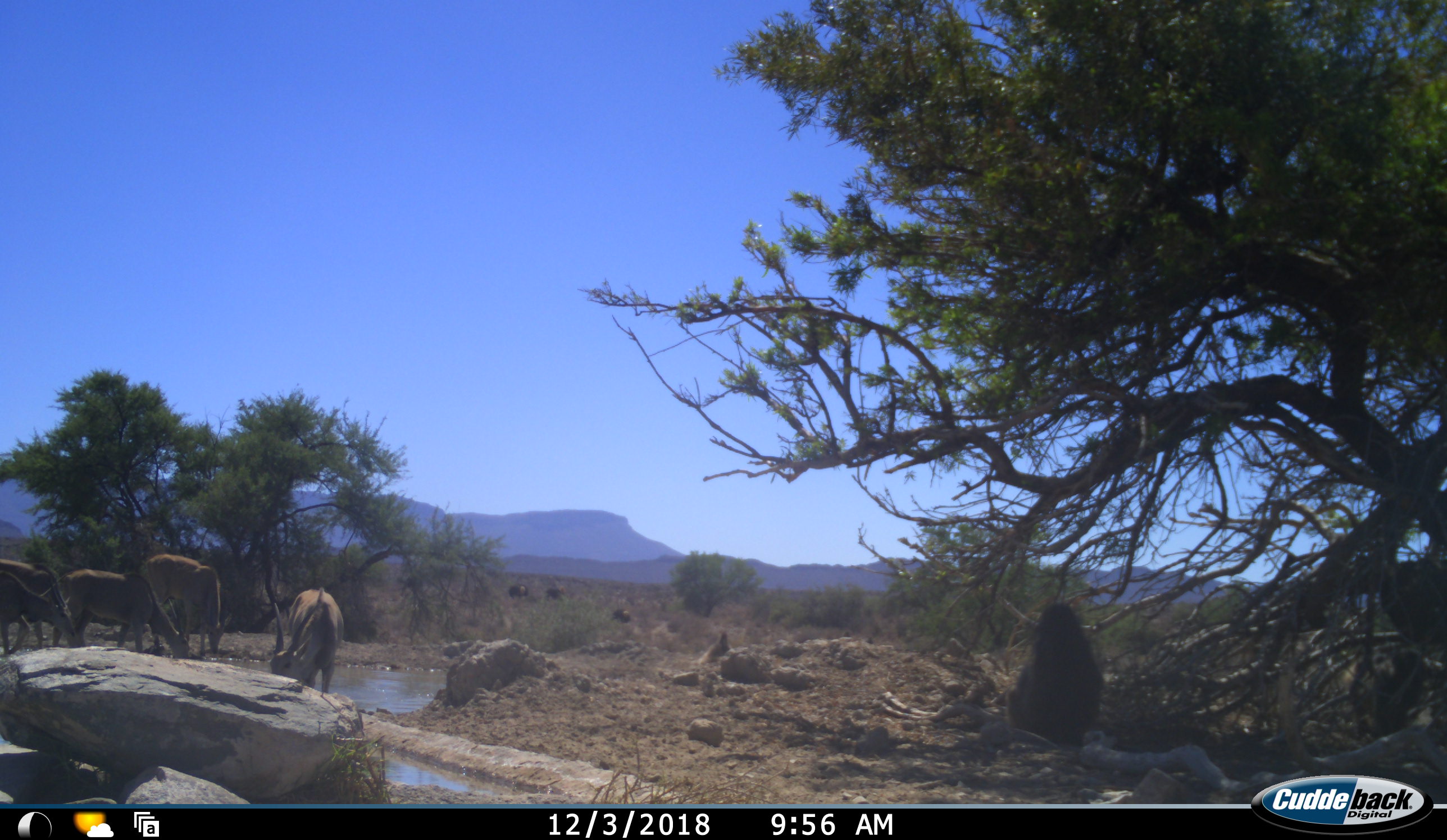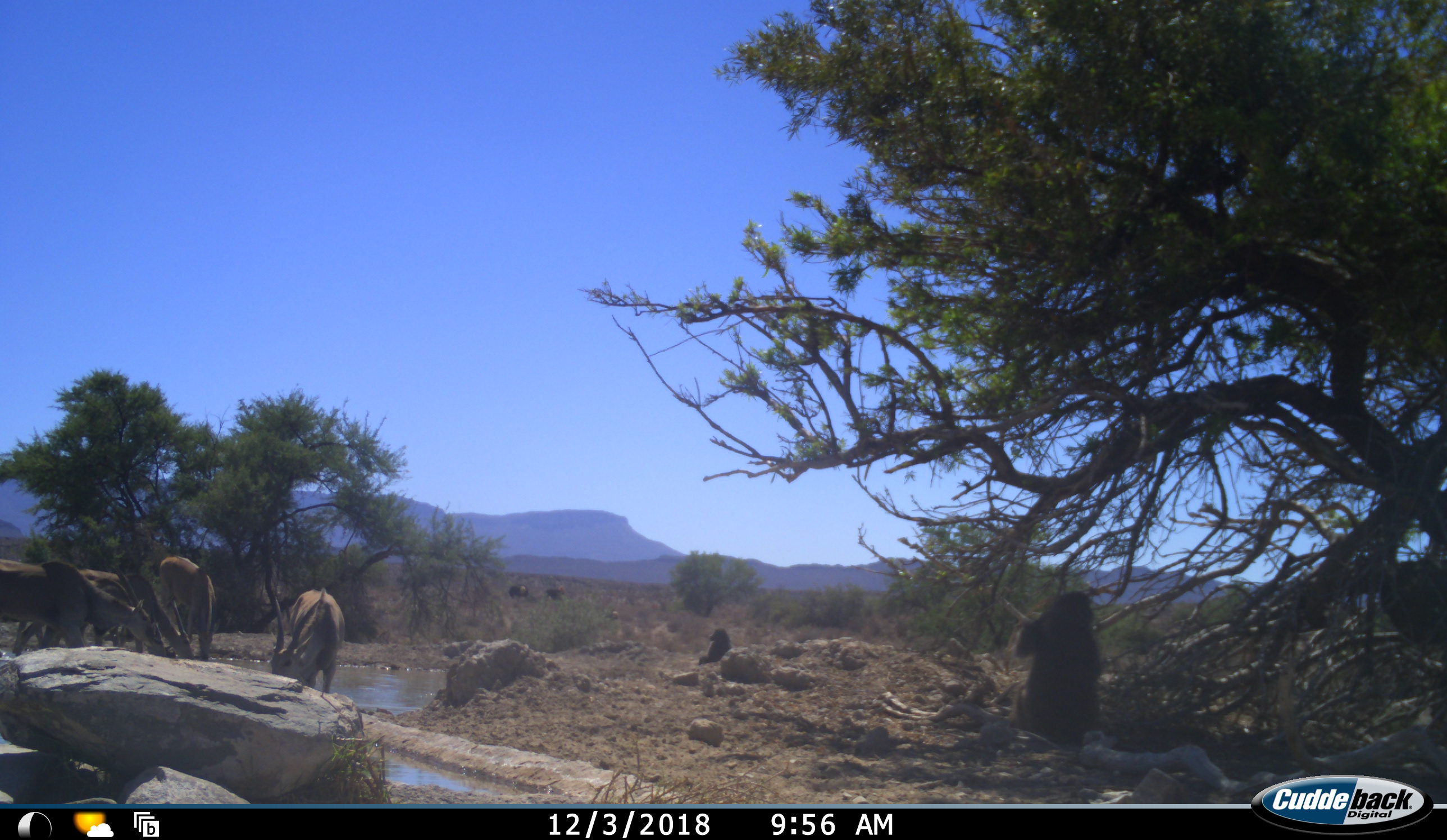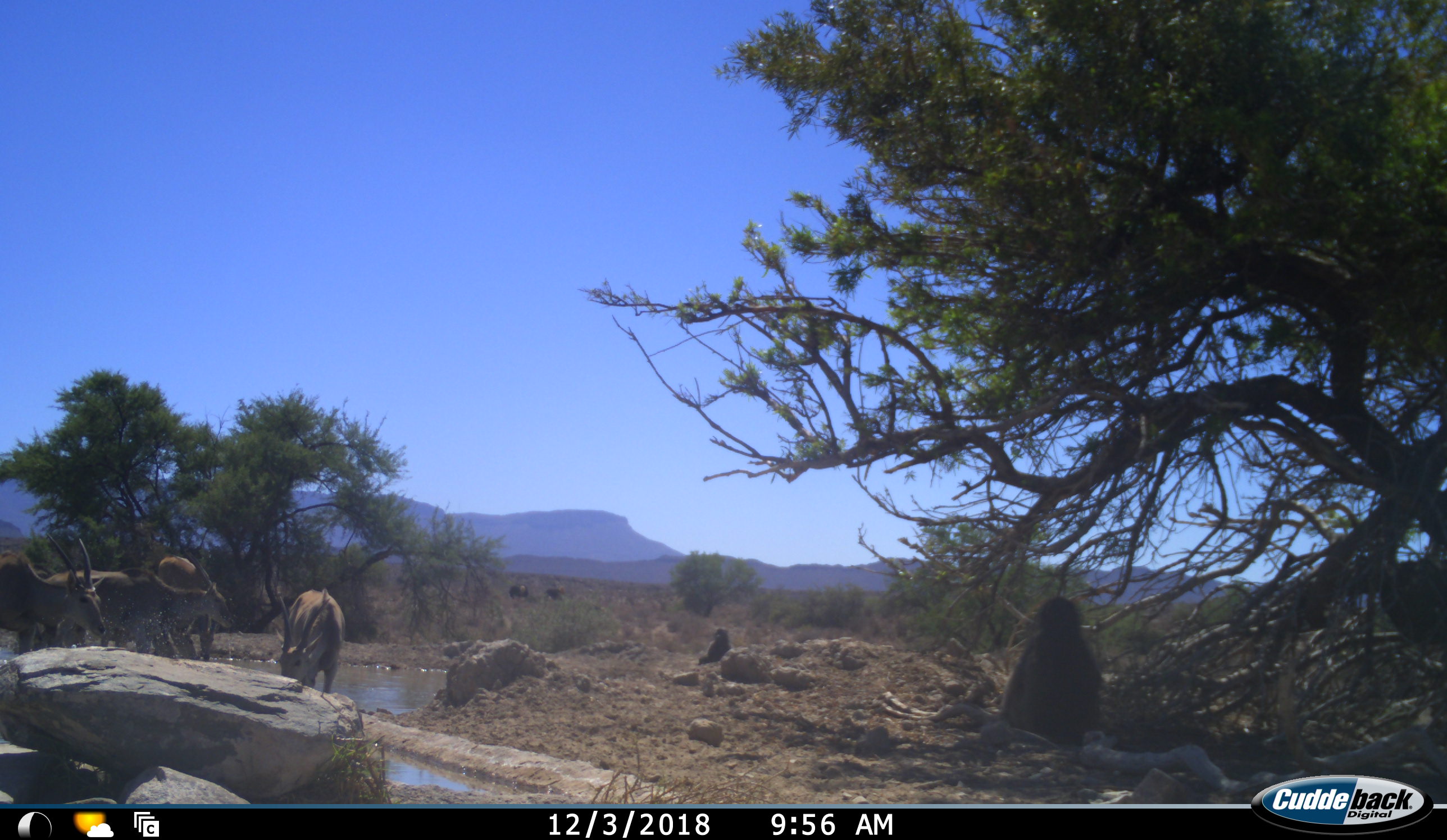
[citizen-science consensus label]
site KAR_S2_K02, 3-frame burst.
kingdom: Animalia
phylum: Chordata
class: Mammalia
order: Primates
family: Cercopithecidae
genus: Papio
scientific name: Papio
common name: baboon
Baboon (Papio), count 3. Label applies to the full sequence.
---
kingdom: Animalia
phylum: Chordata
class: Mammalia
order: Artiodactyla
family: Bovidae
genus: Tragelaphus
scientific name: Tragelaphus oryx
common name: eland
Eland (Tragelaphus oryx), count 4. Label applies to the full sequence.